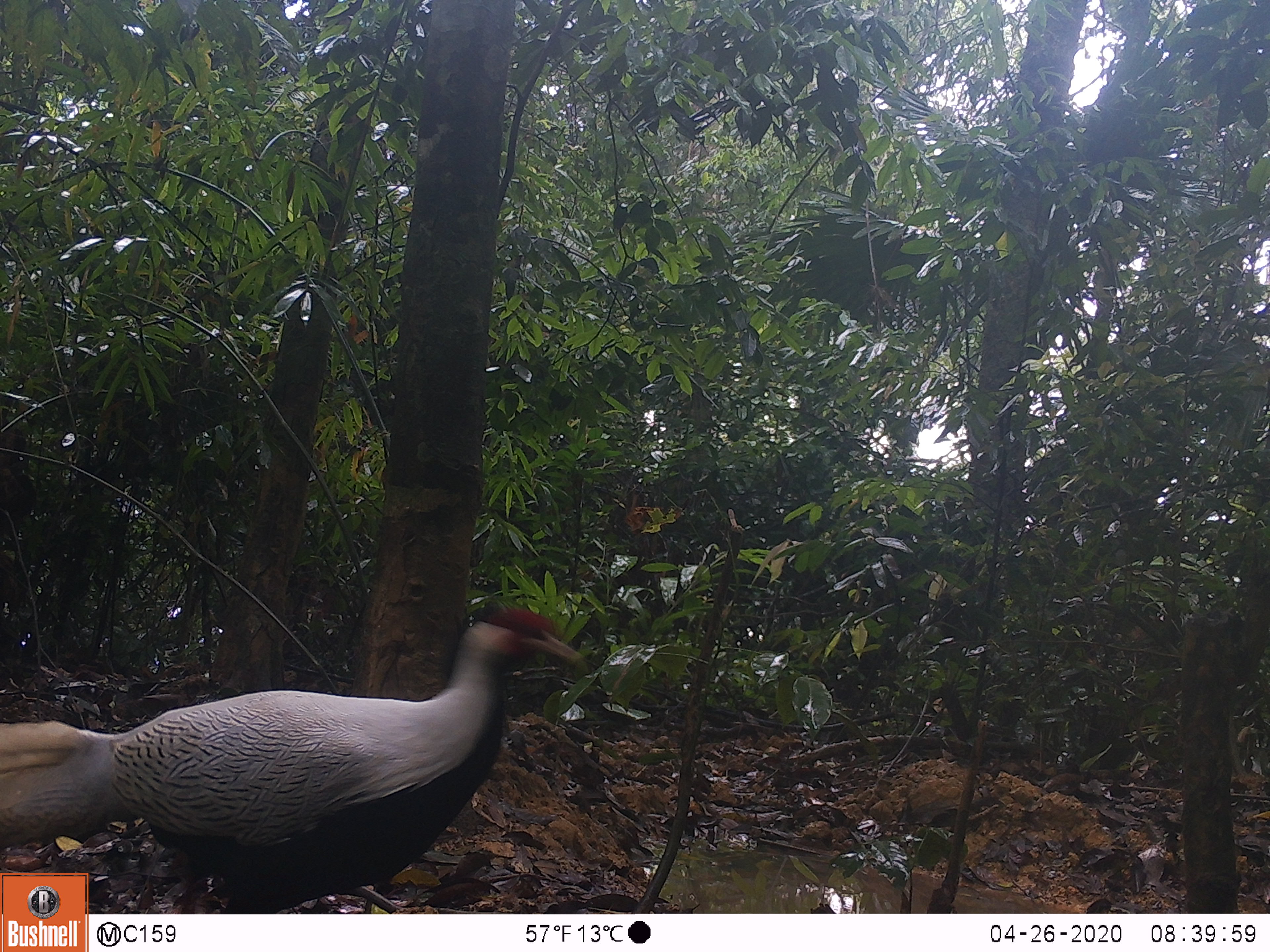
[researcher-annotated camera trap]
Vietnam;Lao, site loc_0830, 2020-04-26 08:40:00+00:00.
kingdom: Animalia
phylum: Chordata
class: Aves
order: Galliformes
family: Phasianidae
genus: Lophura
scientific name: Lophura nycthemera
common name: silver pheasant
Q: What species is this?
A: Silver pheasant (Lophura nycthemera).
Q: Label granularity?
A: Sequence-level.